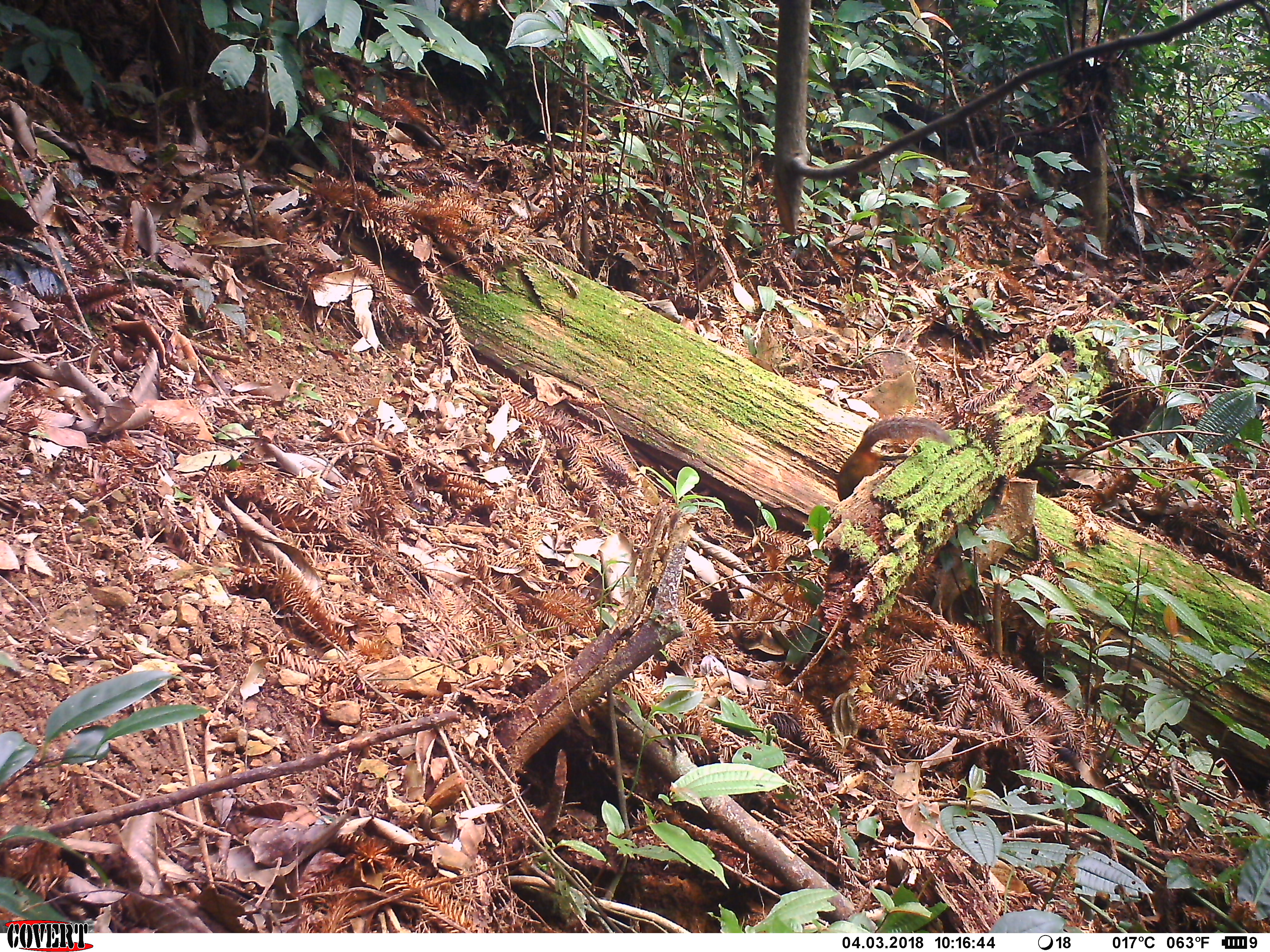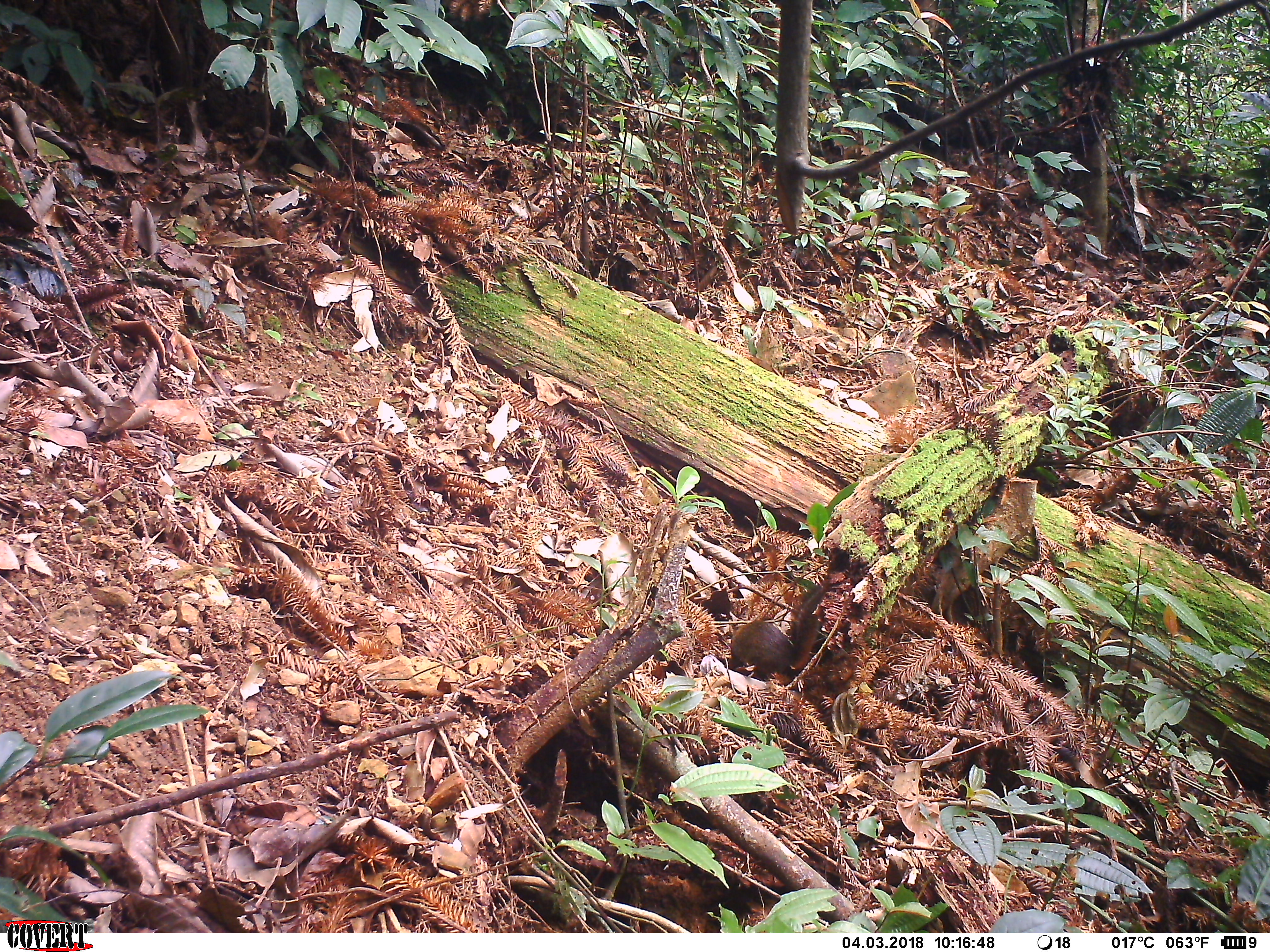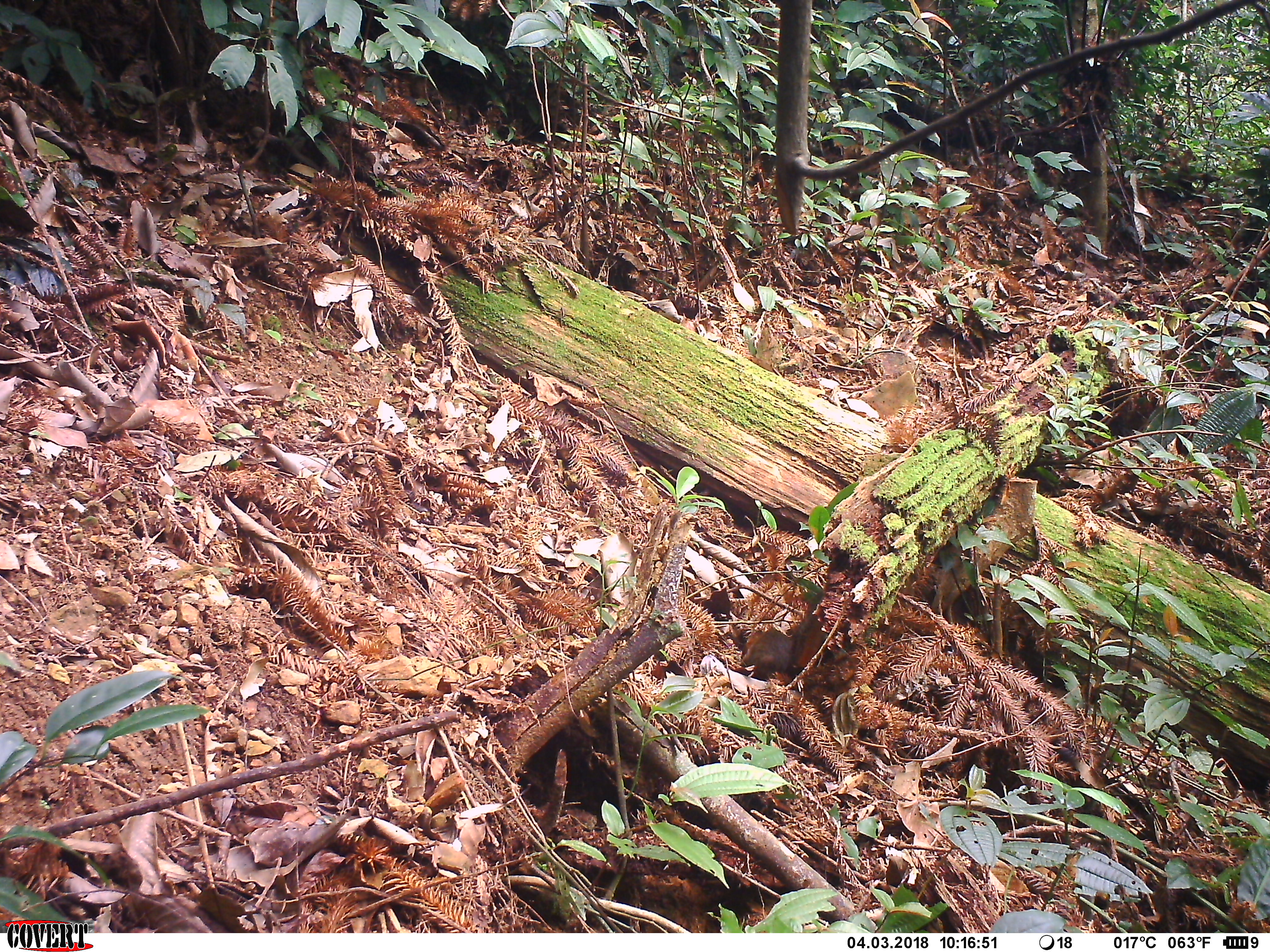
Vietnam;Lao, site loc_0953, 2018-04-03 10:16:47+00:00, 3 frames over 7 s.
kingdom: Animalia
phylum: Chordata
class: Mammalia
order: Rodentia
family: Sciuridae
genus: Dremomys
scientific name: Dremomys rufigenis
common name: red-cheeked squirrel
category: red cheeked squirrel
Red cheeked squirrel (red-cheeked squirrel) (Dremomys rufigenis). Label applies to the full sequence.